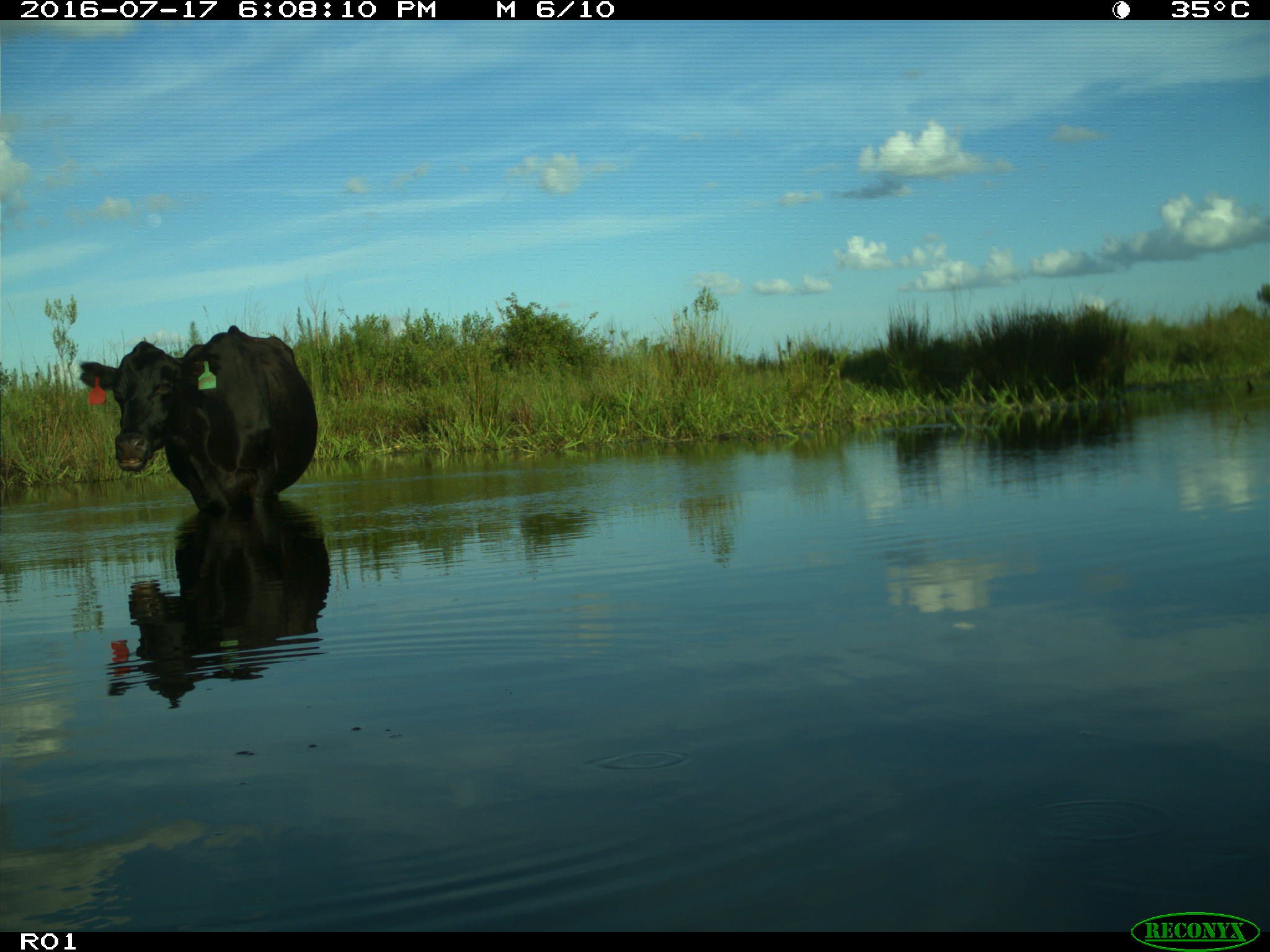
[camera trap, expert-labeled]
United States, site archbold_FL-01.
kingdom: Animalia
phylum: Chordata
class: Mammalia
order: Artiodactyla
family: Bovidae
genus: Bos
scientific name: Bos taurus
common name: domestic cow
Bos taurus (domestic cow).